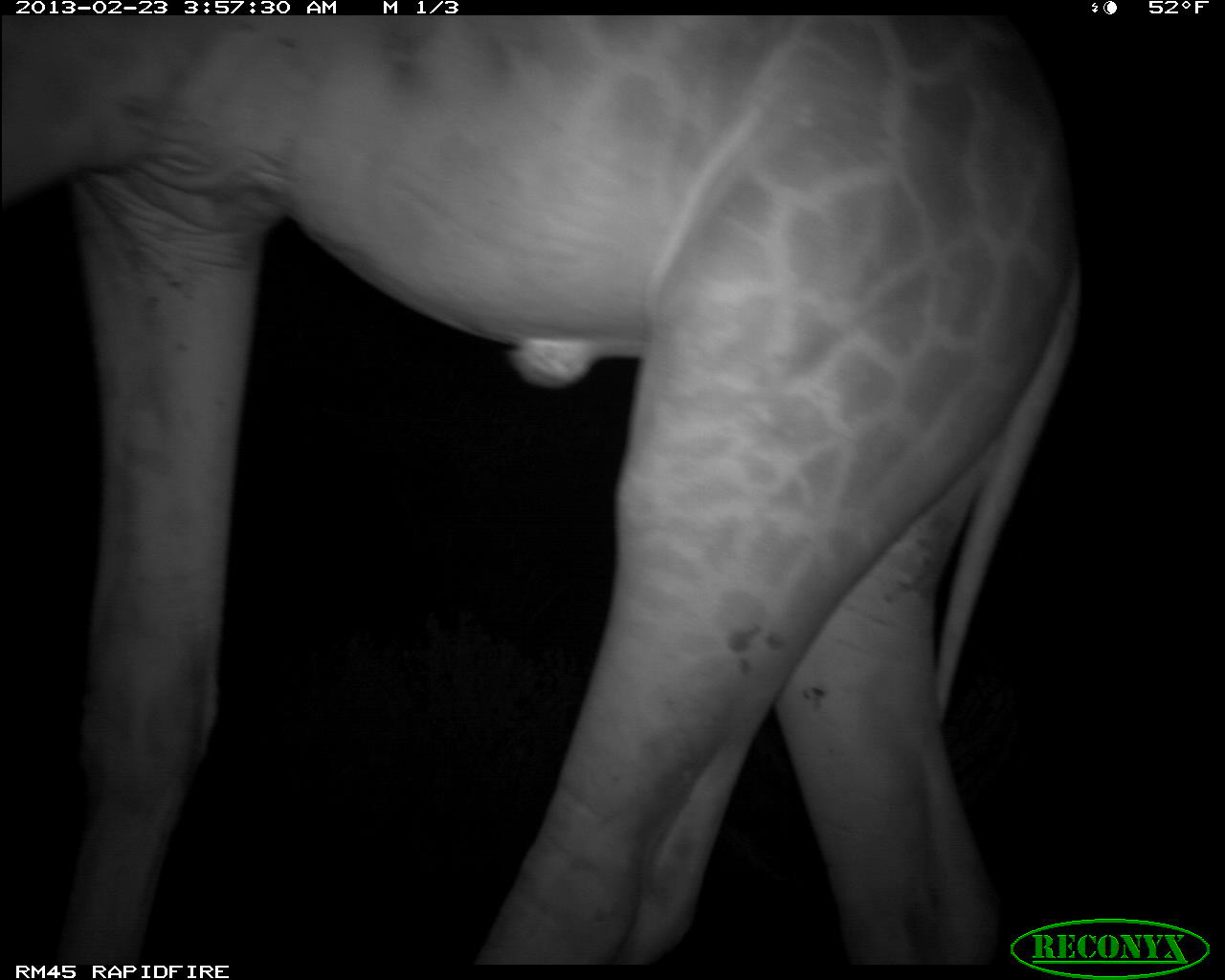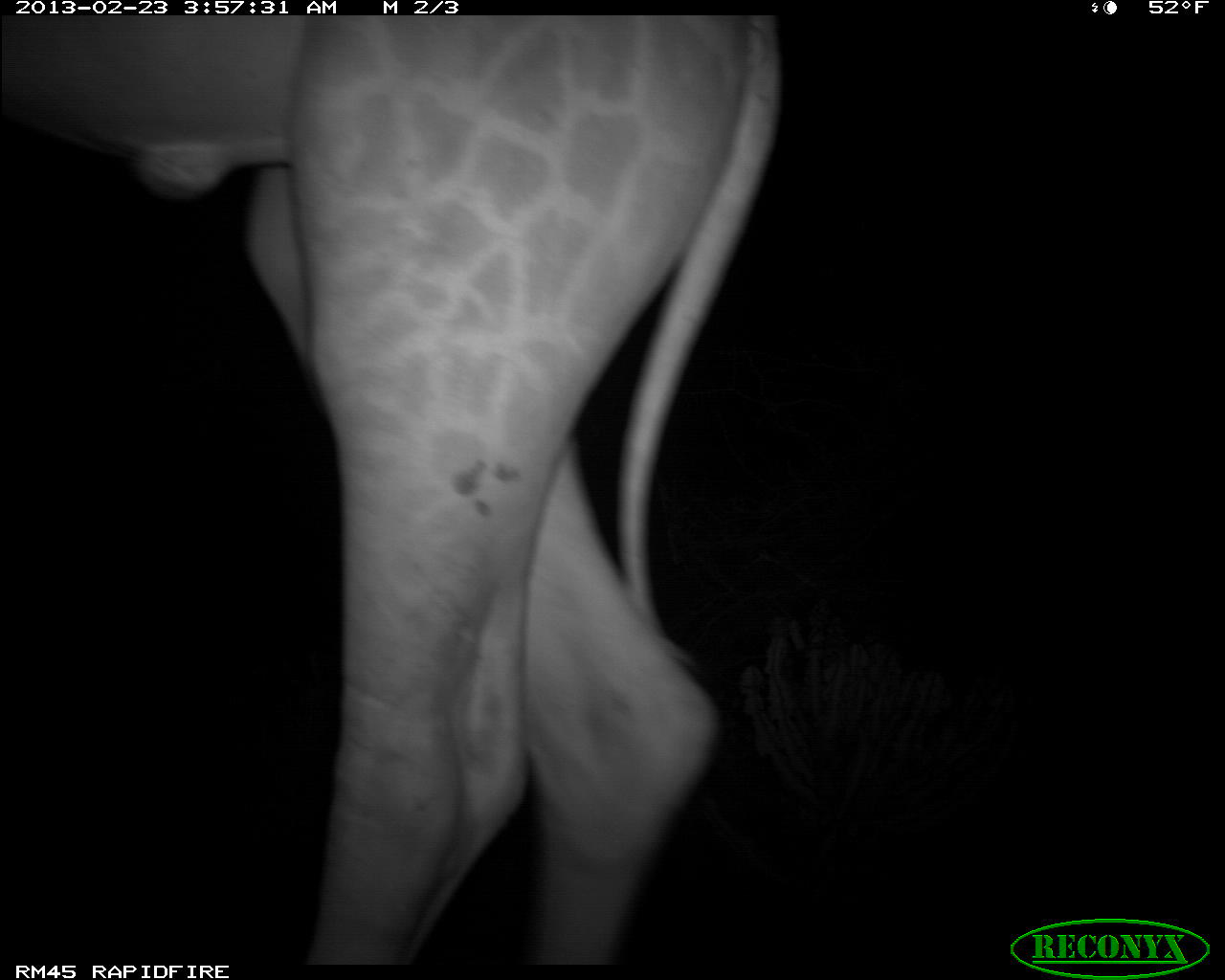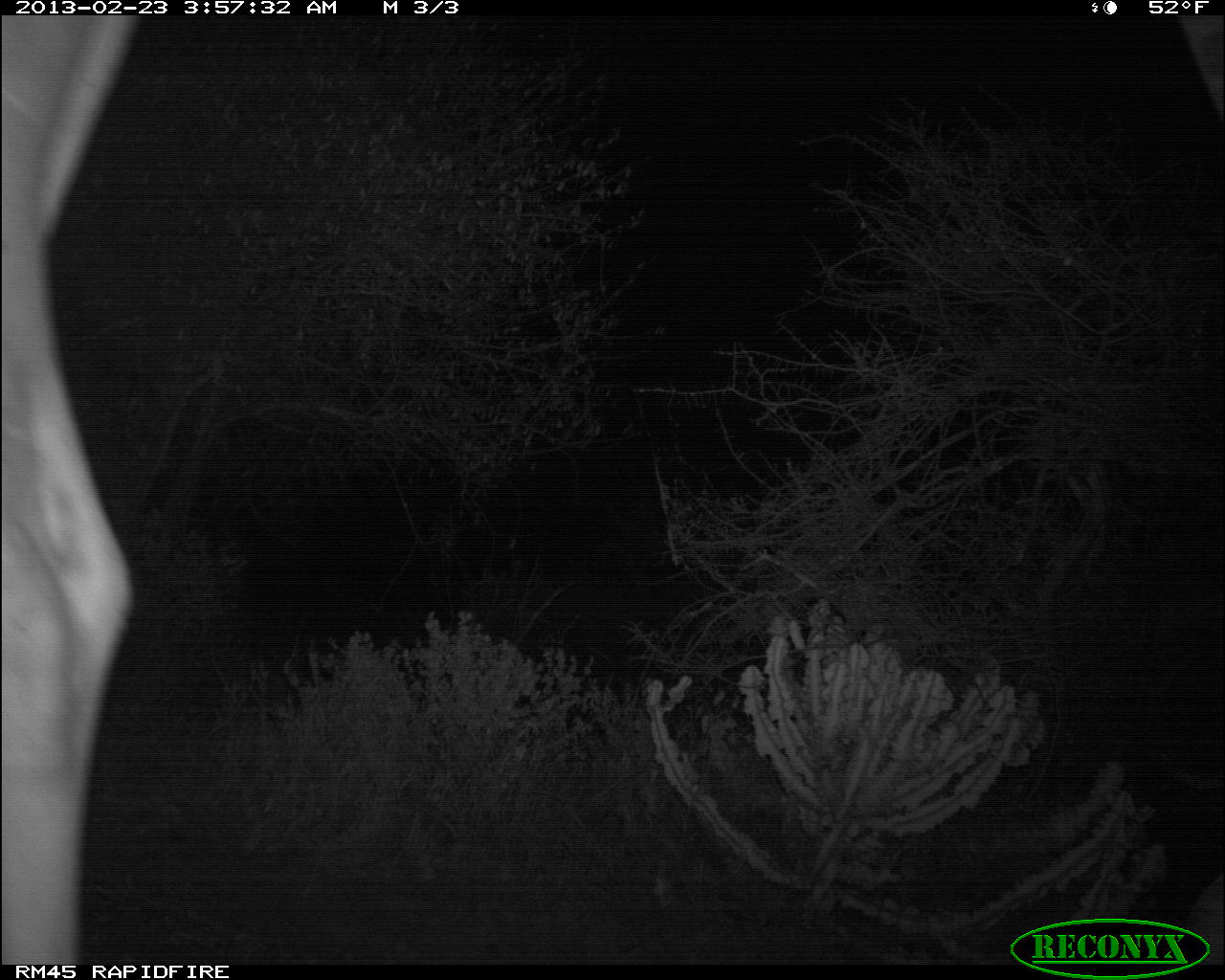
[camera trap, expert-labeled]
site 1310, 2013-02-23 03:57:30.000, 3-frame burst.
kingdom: Animalia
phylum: Chordata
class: Mammalia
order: Artiodactyla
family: Giraffidae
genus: Giraffa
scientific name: Giraffa camelopardalis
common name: giraffe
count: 1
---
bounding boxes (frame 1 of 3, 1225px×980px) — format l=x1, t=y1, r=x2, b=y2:
giraffa camelopardalis: l=0, t=14, r=1088, b=963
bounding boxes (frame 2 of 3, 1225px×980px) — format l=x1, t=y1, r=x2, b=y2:
giraffa camelopardalis: l=0, t=17, r=779, b=963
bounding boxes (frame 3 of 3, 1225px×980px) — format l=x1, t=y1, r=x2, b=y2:
giraffa camelopardalis: l=0, t=12, r=130, b=963